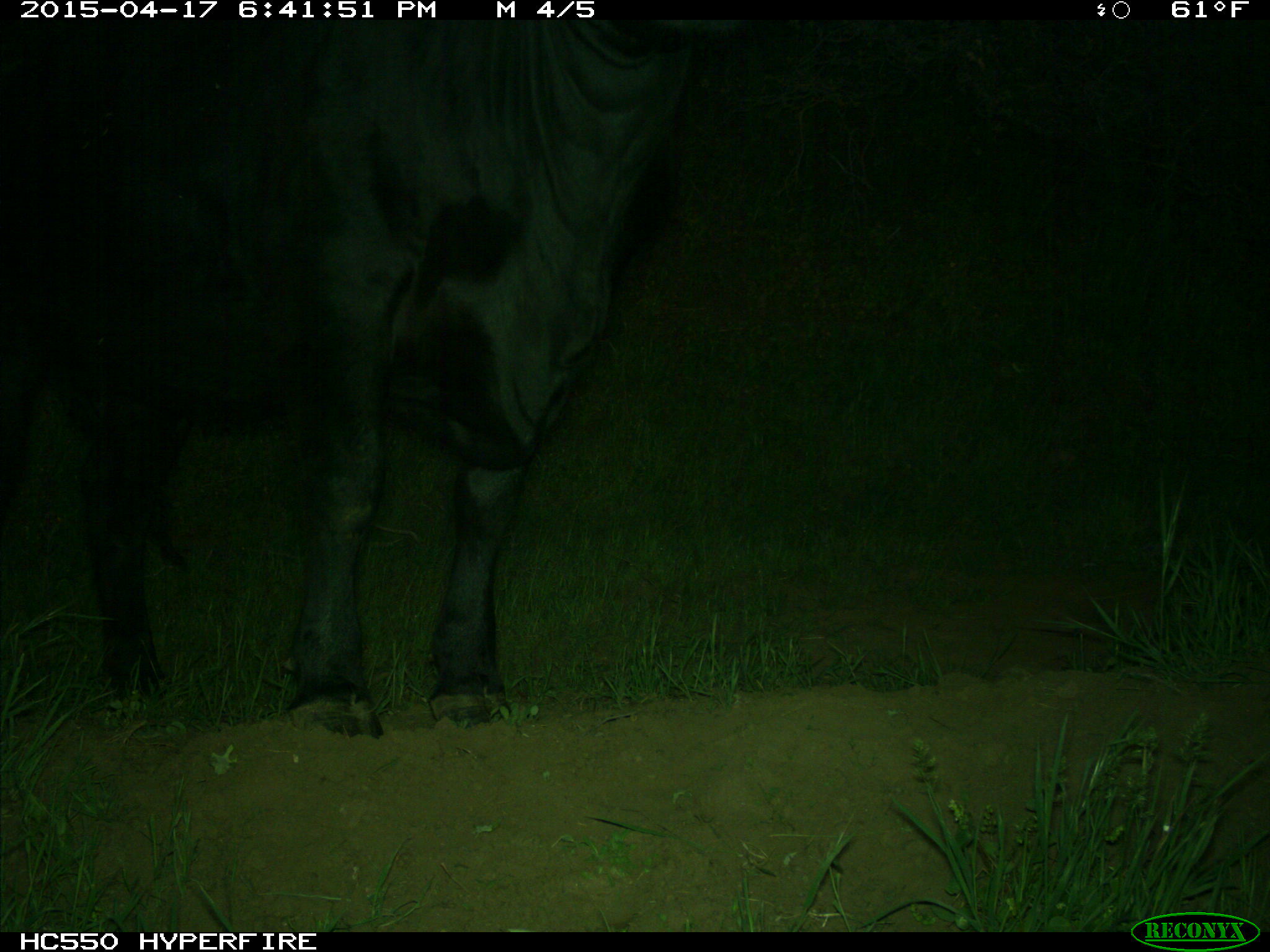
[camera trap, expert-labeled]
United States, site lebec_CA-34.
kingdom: Animalia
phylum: Chordata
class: Mammalia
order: Artiodactyla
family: Bovidae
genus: Bos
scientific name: Bos taurus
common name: domestic cow